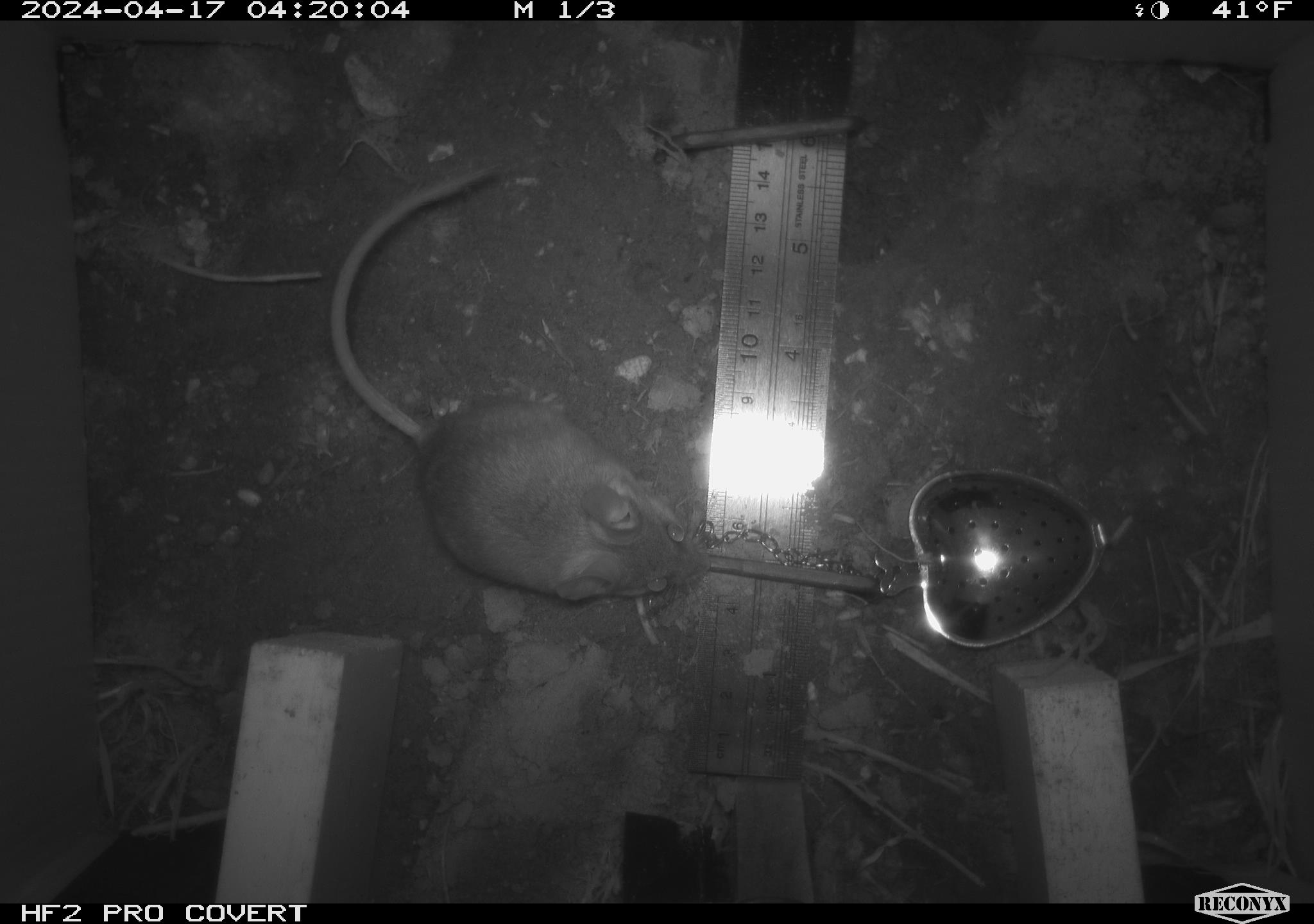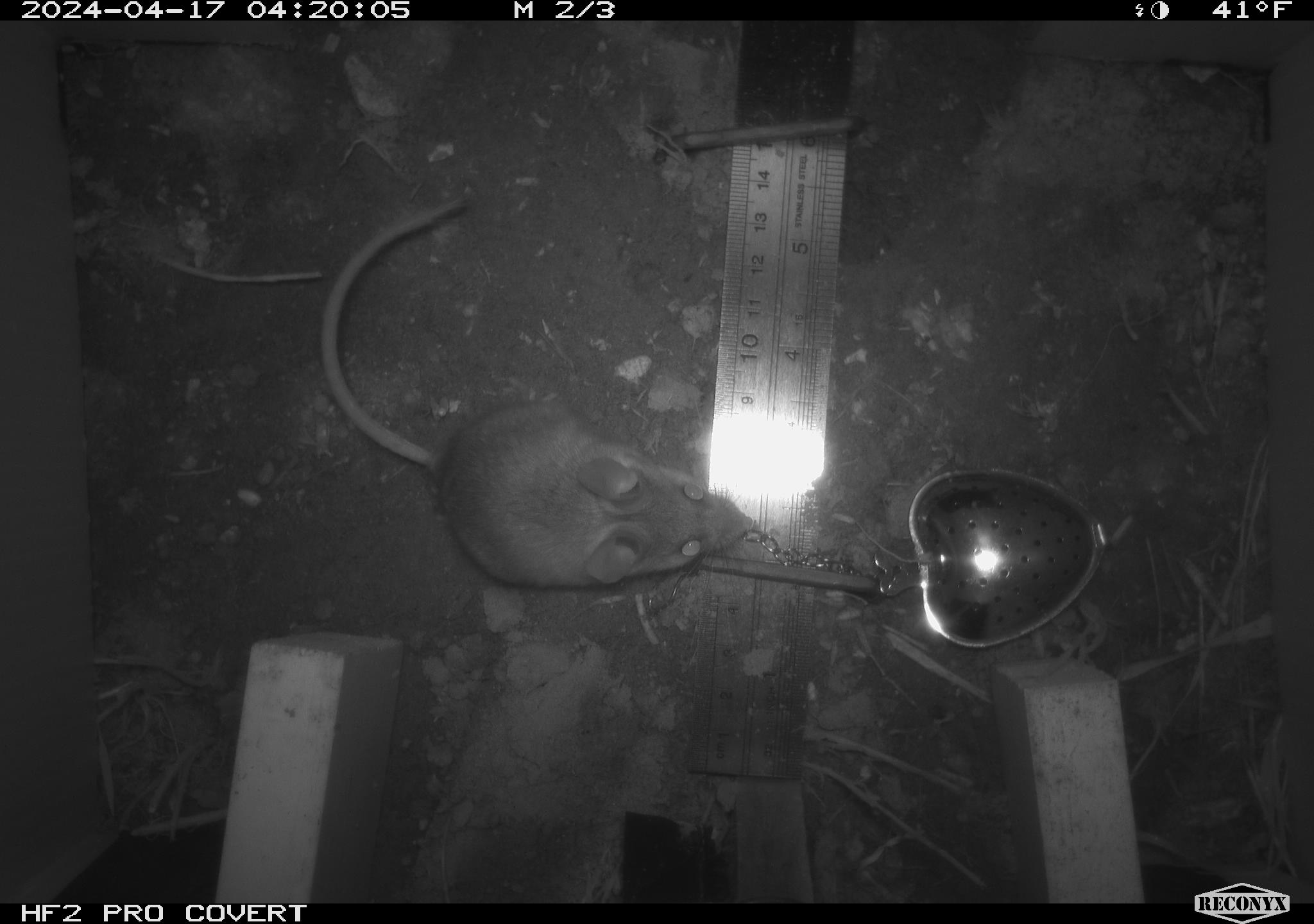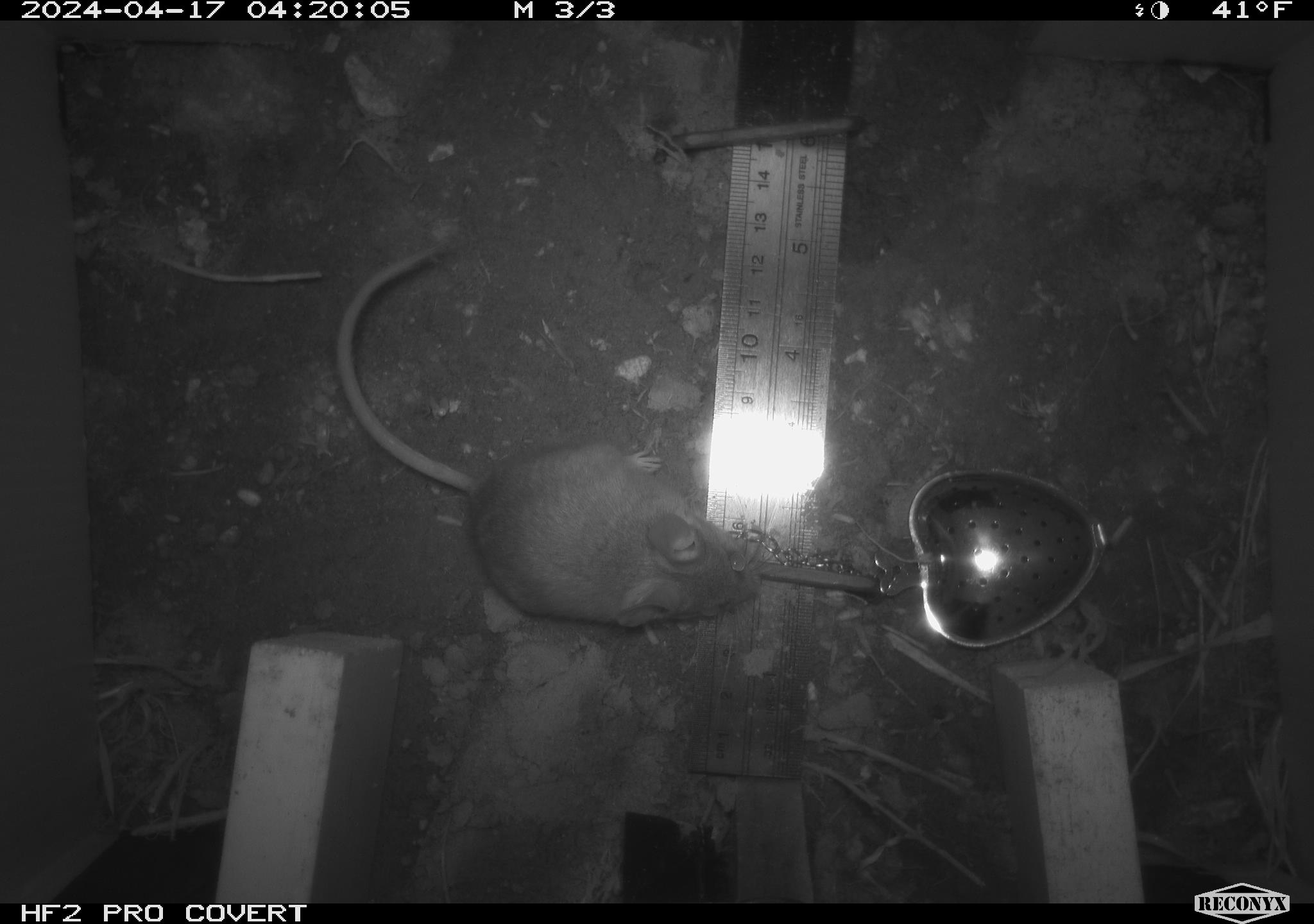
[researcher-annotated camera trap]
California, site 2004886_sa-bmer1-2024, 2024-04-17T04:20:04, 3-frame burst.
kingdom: Animalia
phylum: Chordata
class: Mammalia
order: Rodentia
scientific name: Rodentia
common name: mouse species